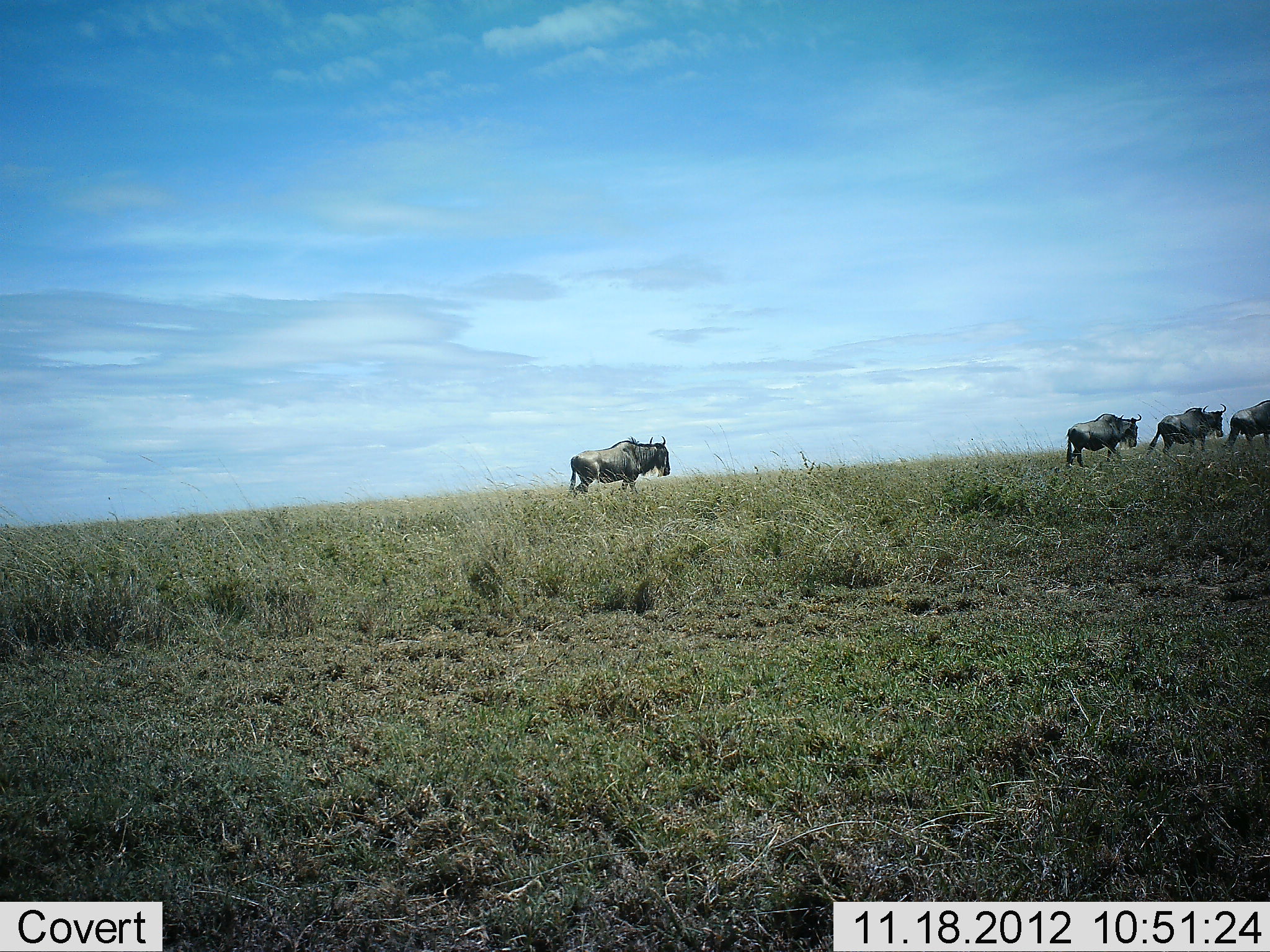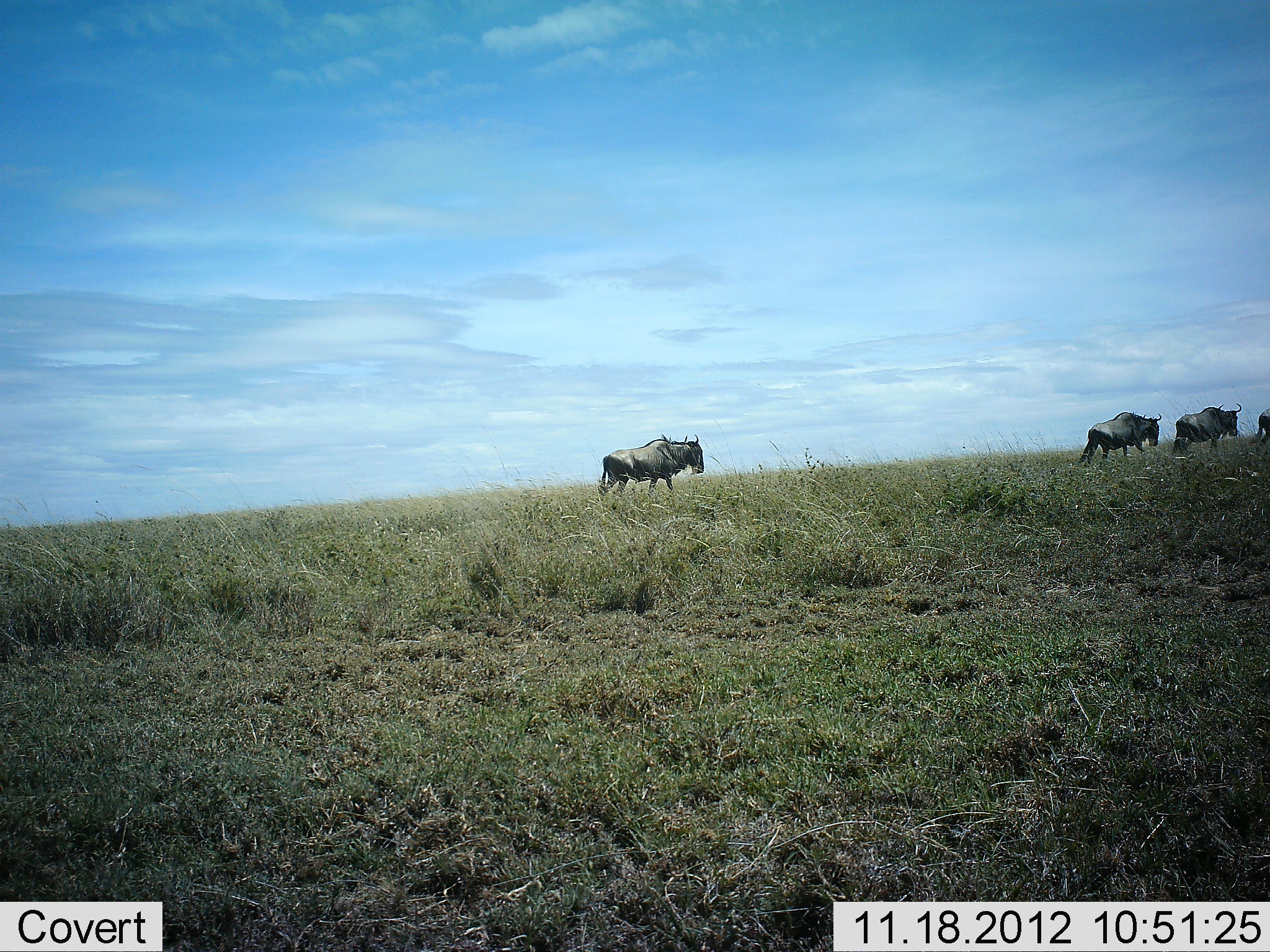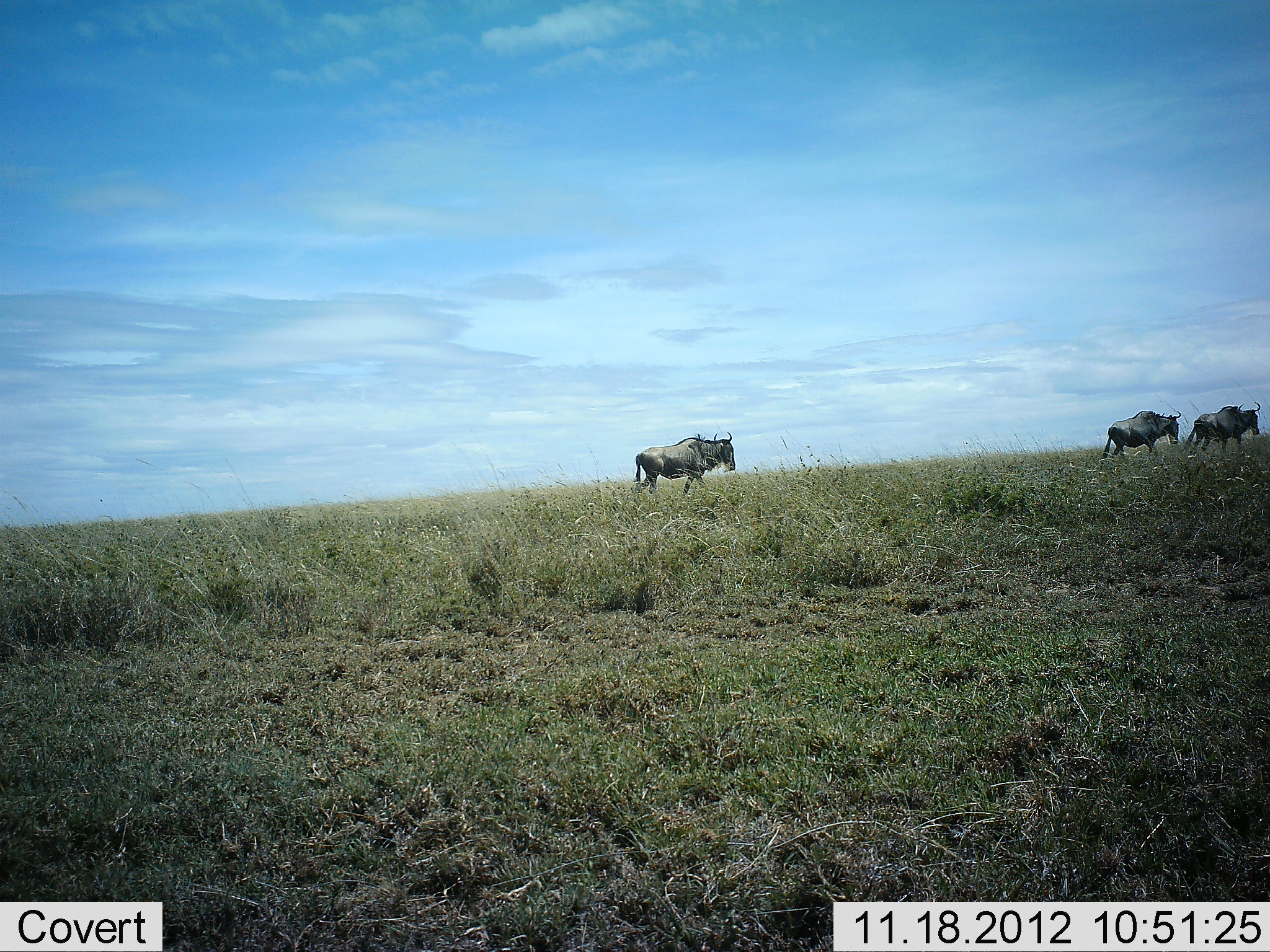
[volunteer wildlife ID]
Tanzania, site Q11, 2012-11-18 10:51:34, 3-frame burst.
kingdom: Animalia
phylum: Chordata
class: Mammalia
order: Artiodactyla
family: Bovidae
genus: Connochaetes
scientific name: Connochaetes taurinus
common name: blue wildebeest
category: wildebeest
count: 4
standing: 0%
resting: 0%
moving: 100%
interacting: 0%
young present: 0%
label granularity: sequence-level